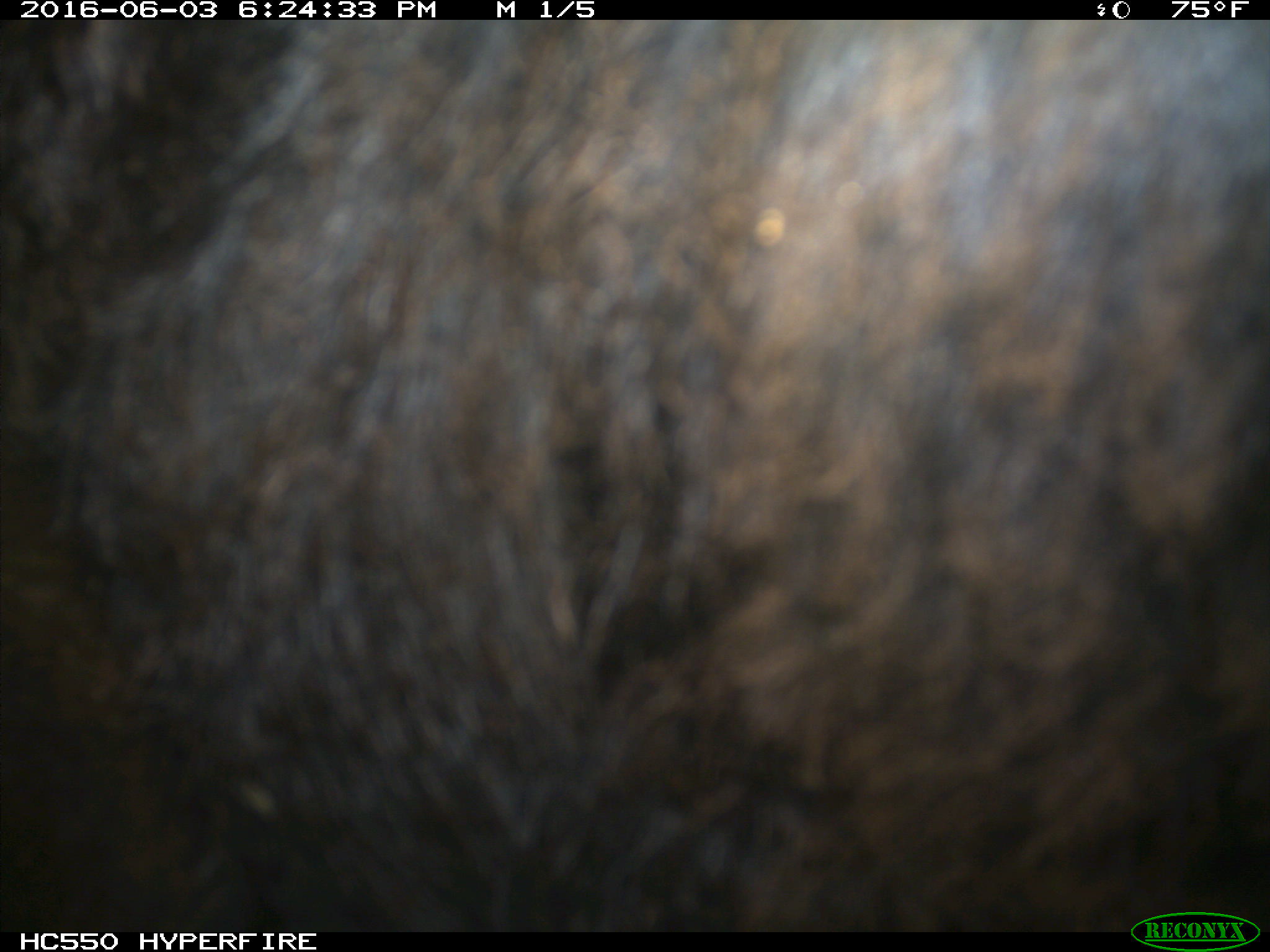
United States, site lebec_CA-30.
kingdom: Animalia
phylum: Chordata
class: Mammalia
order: Artiodactyla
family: Bovidae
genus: Bos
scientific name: Bos taurus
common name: domestic cow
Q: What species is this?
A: Bos taurus (domestic cow).